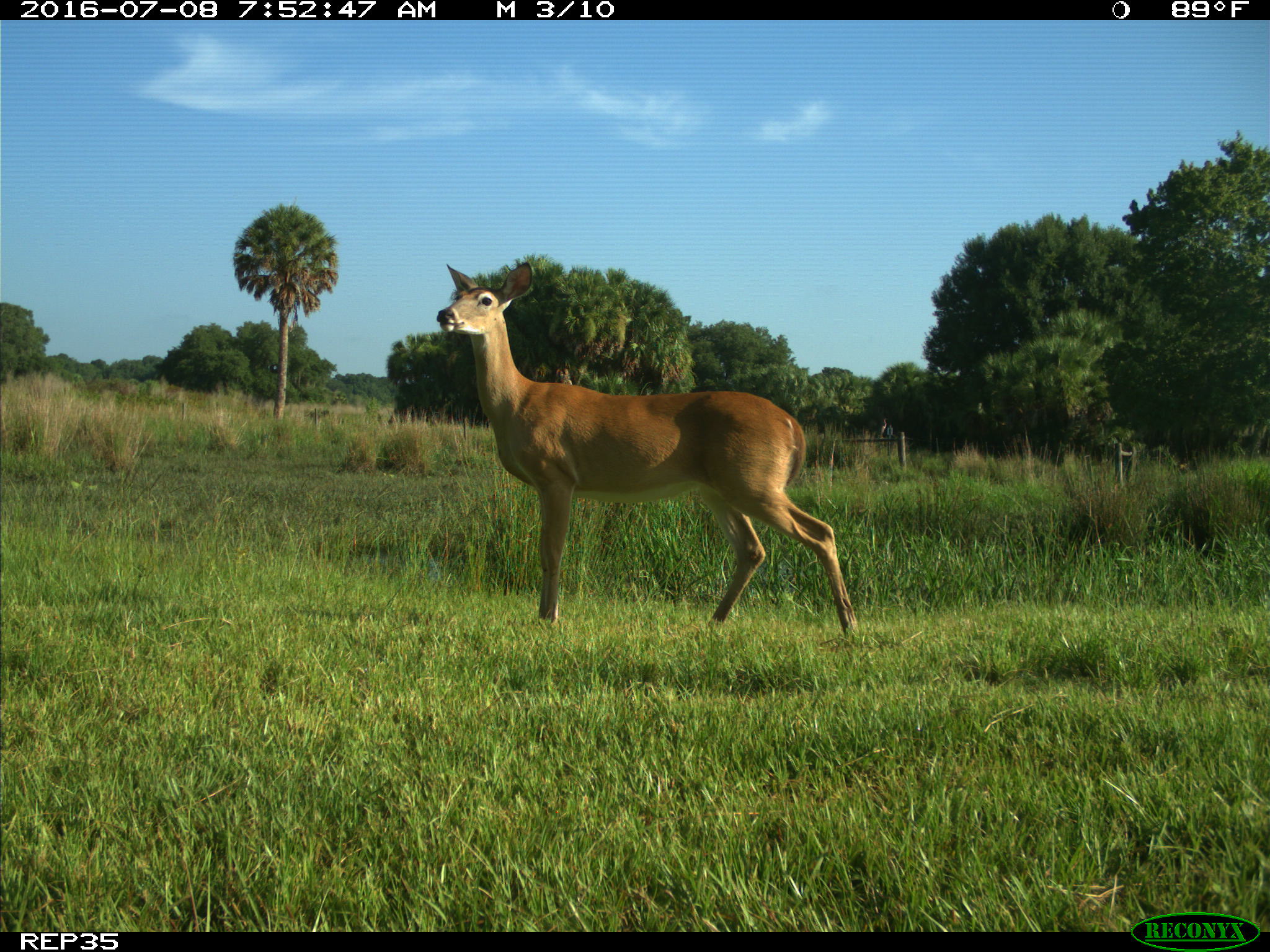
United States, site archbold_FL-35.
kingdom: Animalia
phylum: Chordata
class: Mammalia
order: Artiodactyla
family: Cervidae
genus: Odocoileus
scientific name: Odocoileus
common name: deer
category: unidentified deer